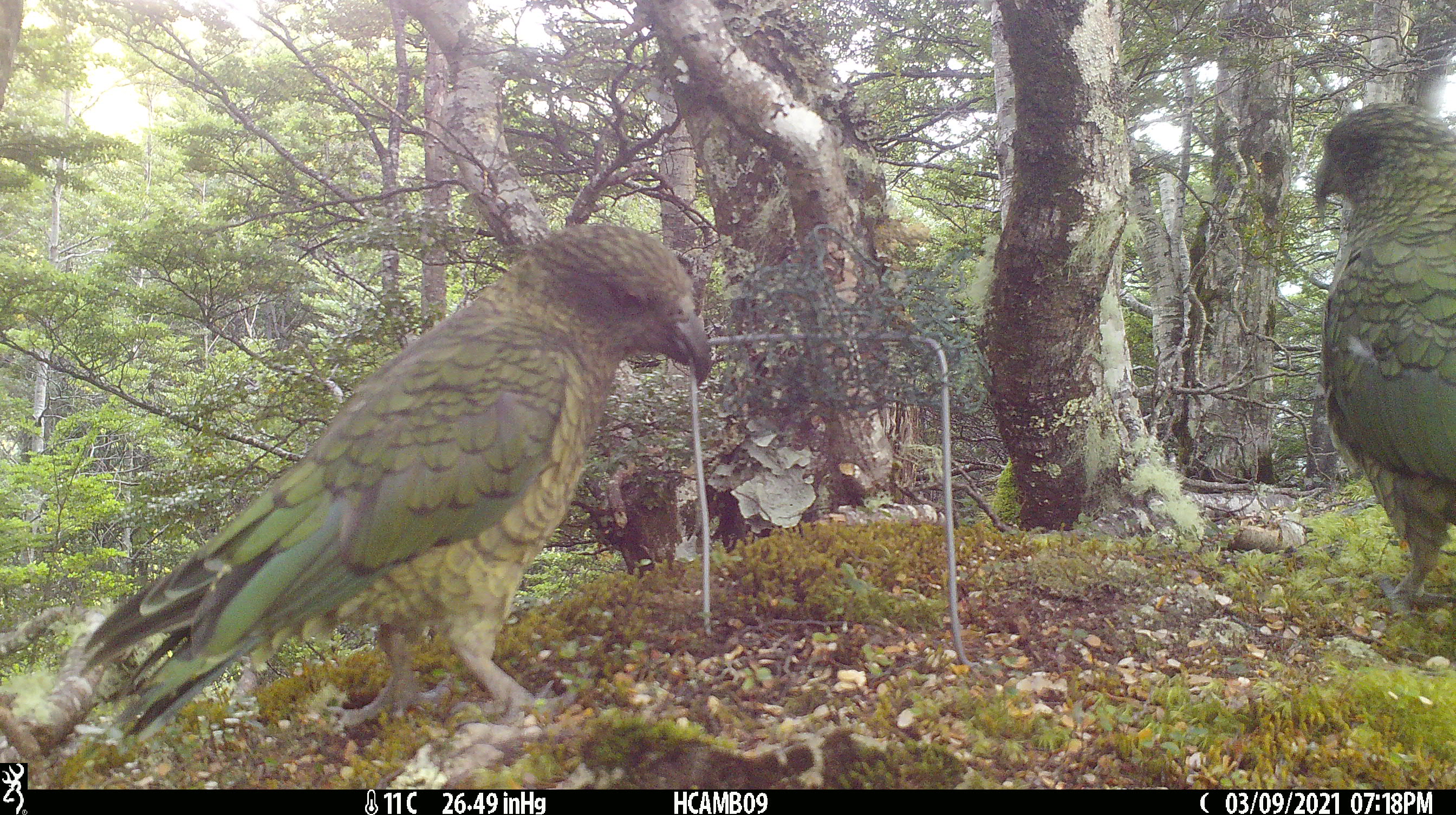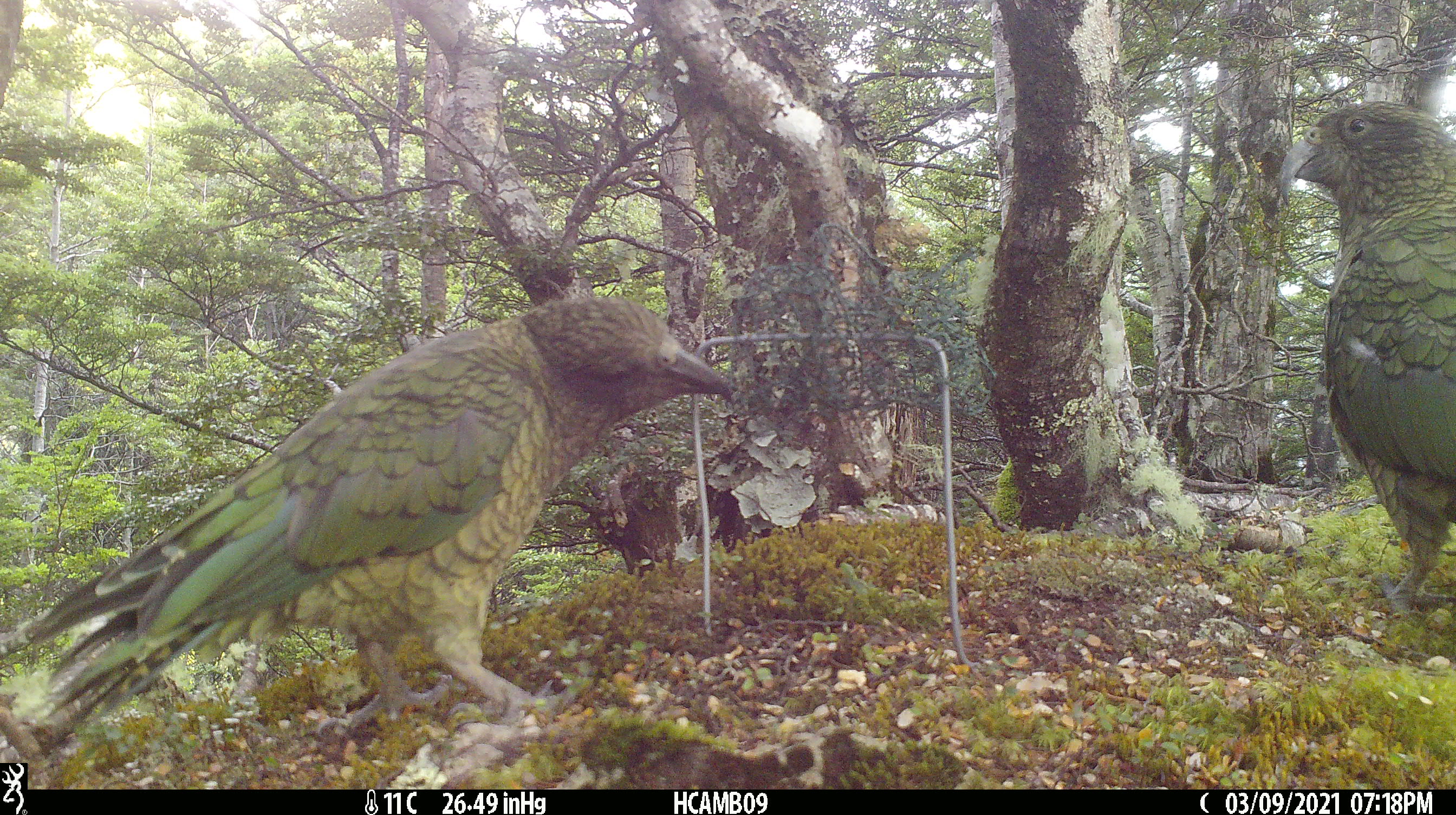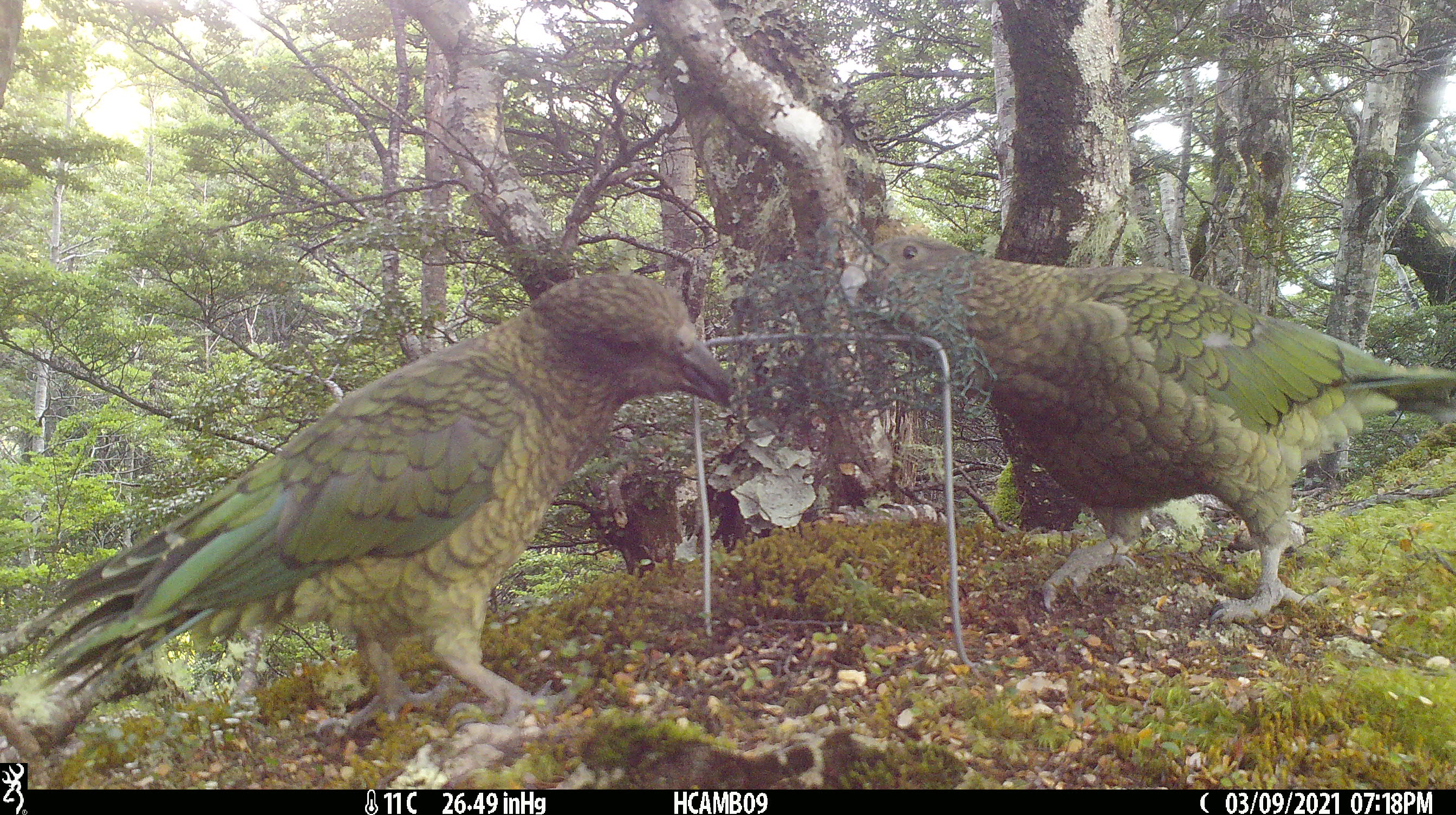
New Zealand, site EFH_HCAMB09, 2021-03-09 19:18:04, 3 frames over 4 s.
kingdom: Animalia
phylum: Chordata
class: Aves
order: Psittaciformes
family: Strigopidae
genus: Nestor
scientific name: Nestor notabilis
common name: kea